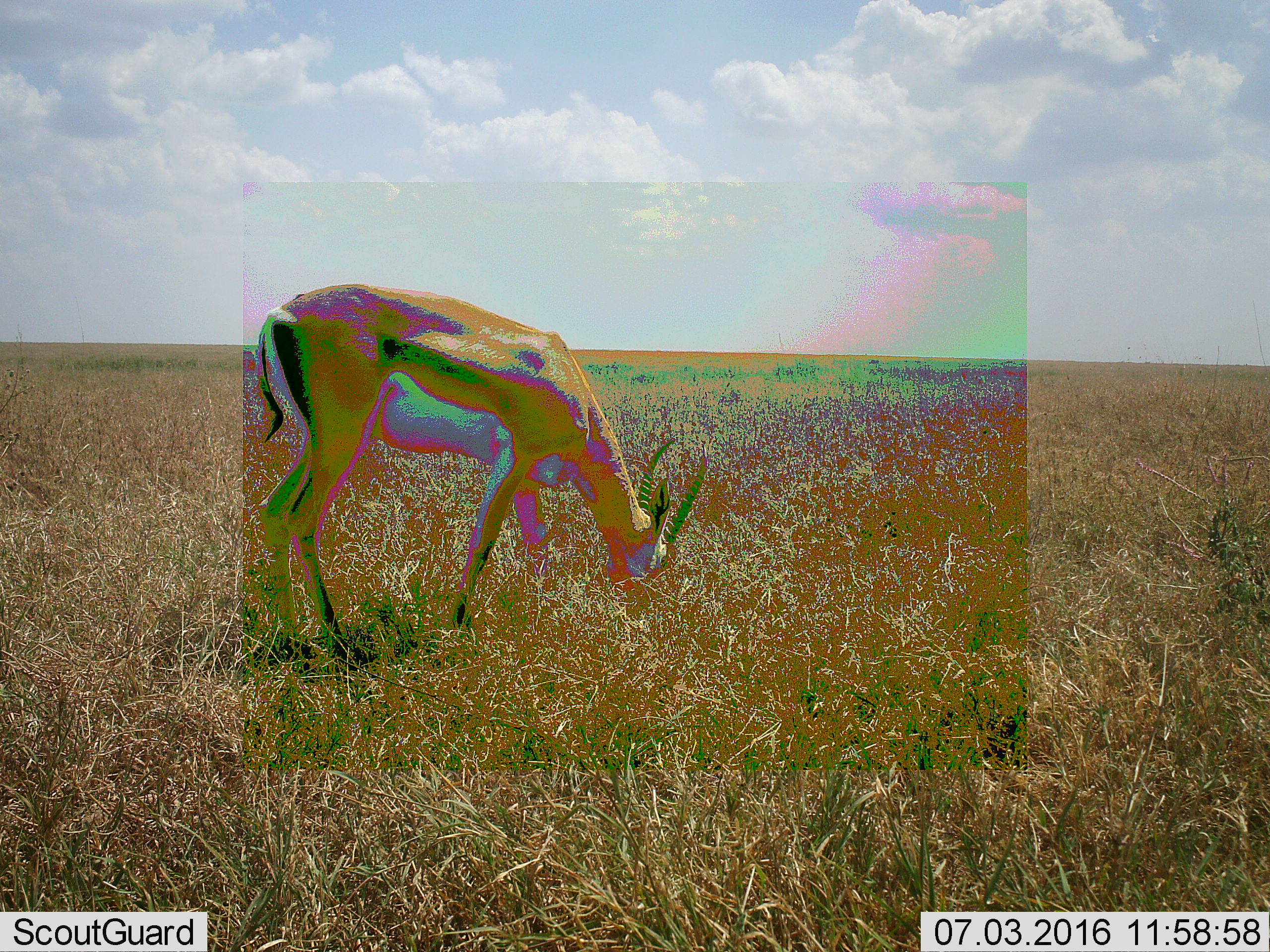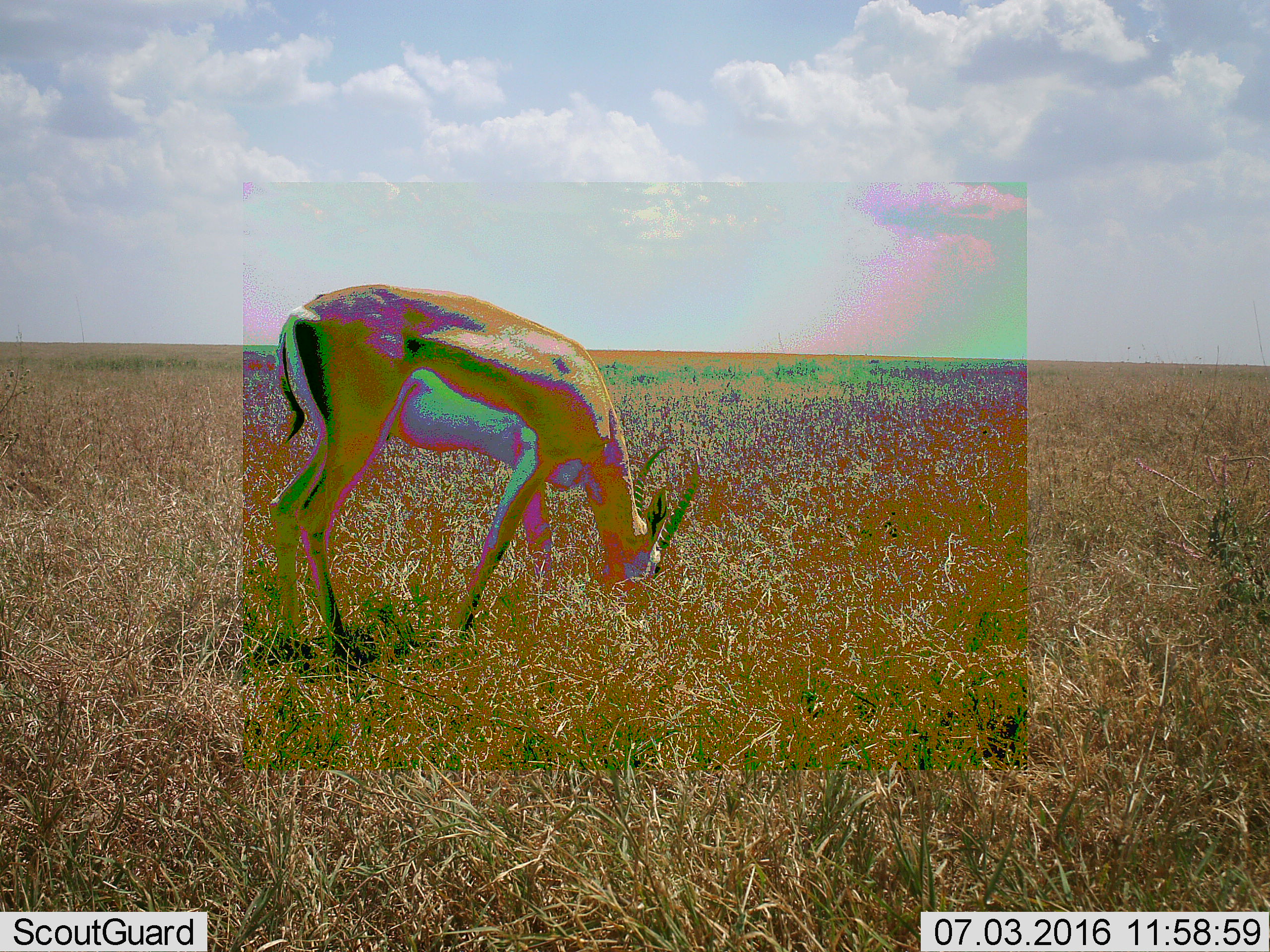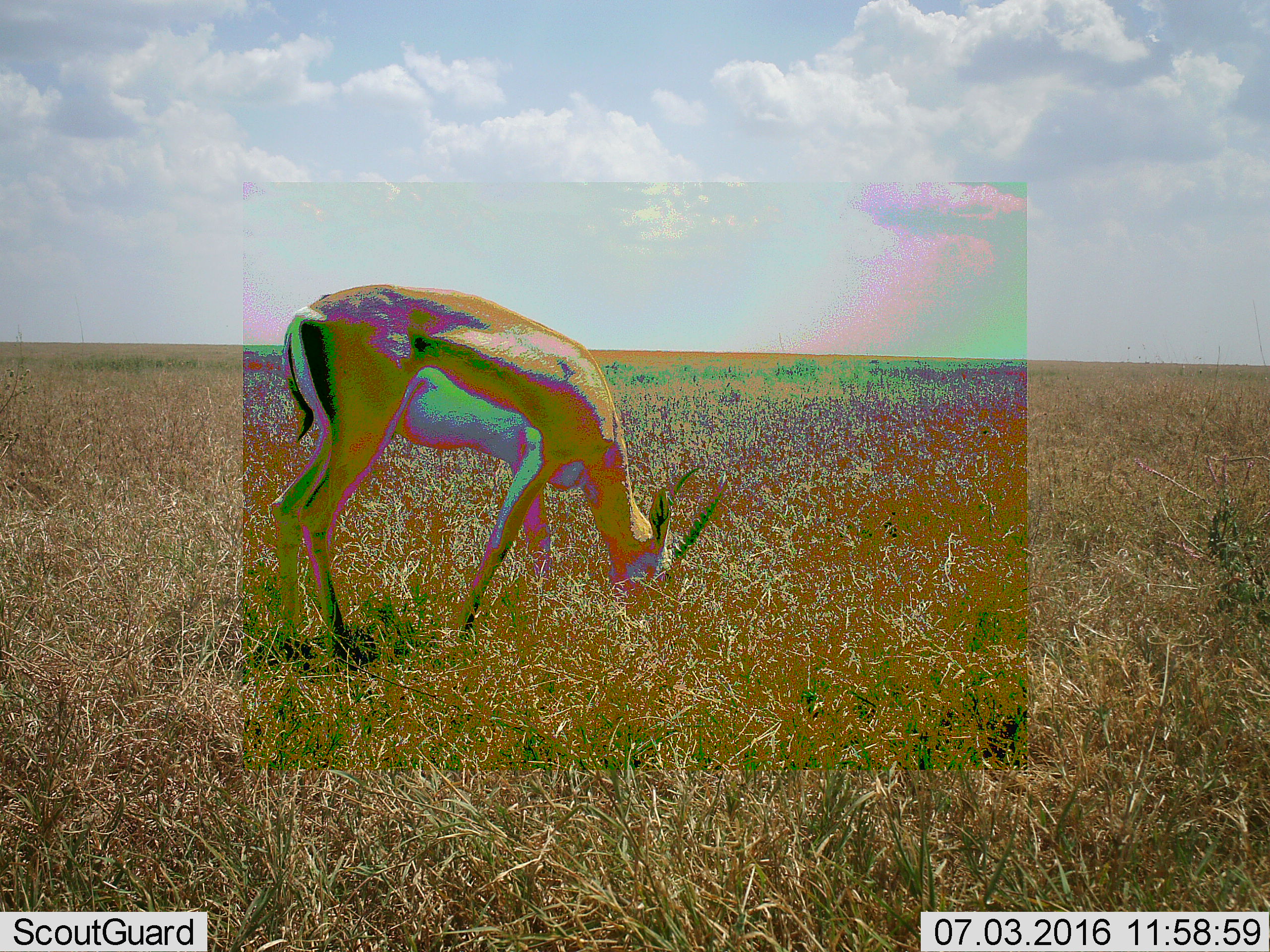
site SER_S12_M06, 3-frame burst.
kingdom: Animalia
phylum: Chordata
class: Mammalia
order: Artiodactyla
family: Bovidae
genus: Eudorcas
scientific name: Eudorcas thomsonii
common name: thomson's gazelle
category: gazellethomsons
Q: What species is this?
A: Gazellethomsons (thomson's gazelle) (Eudorcas thomsonii).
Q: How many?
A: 1.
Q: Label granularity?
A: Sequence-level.